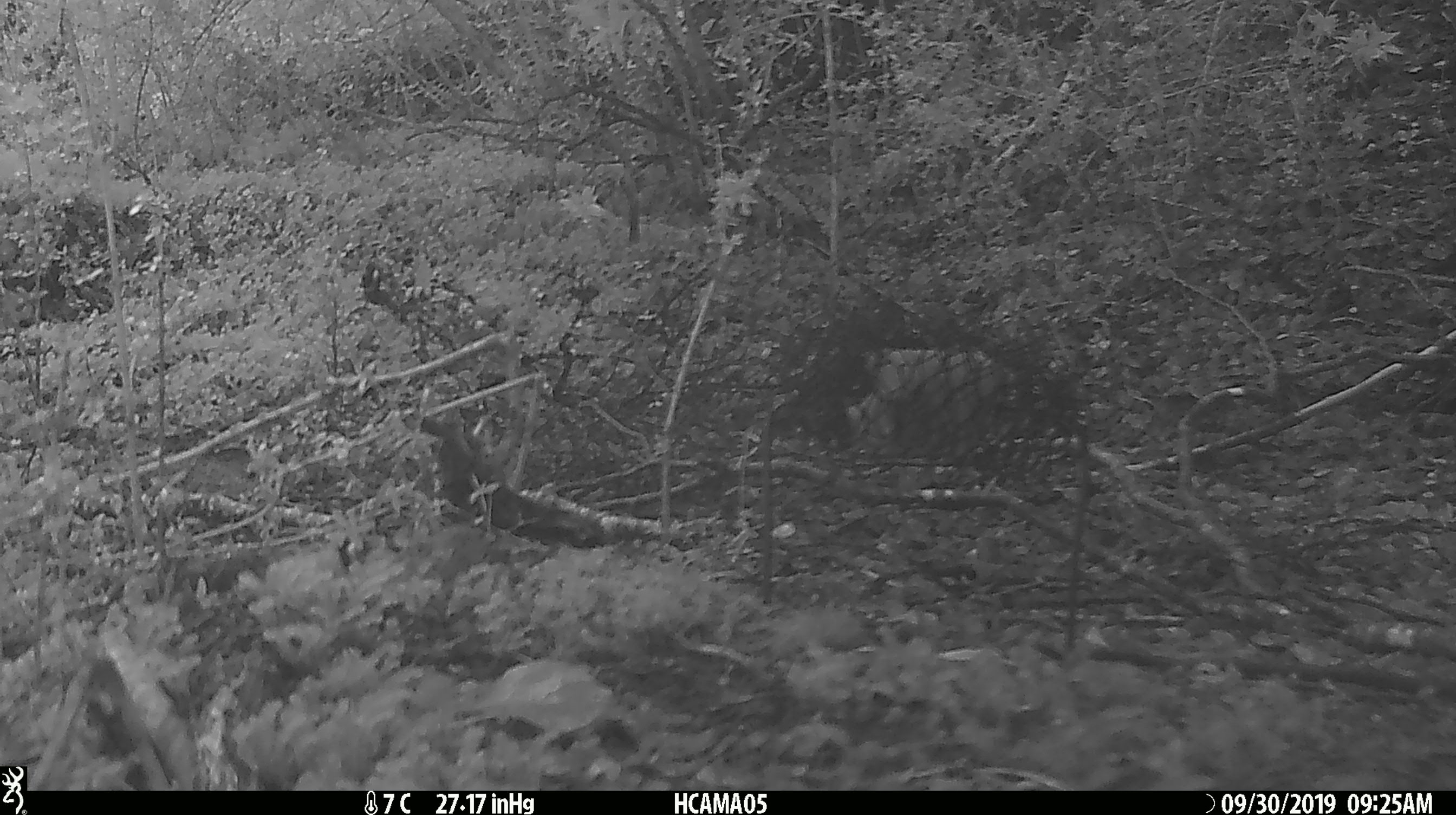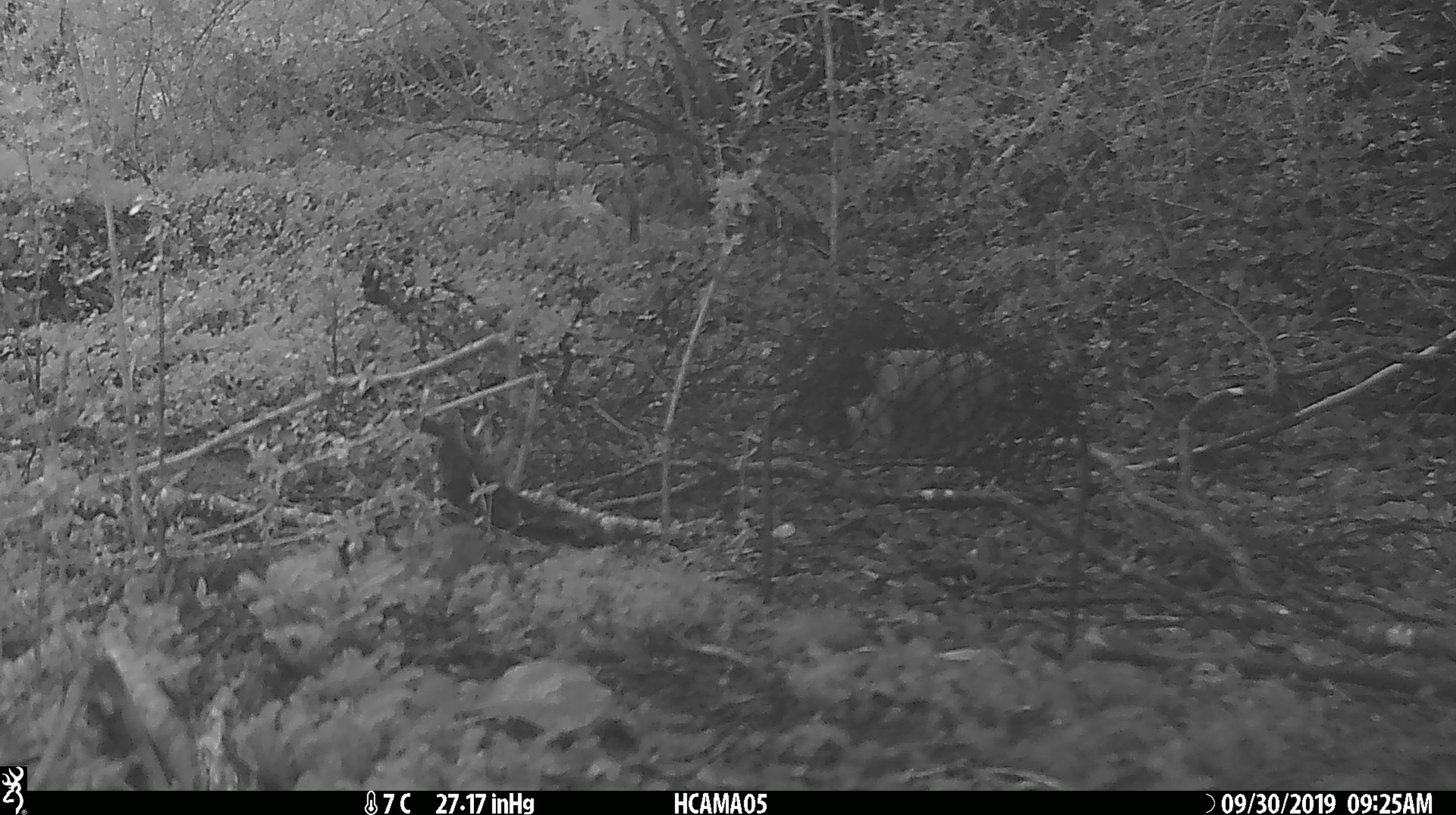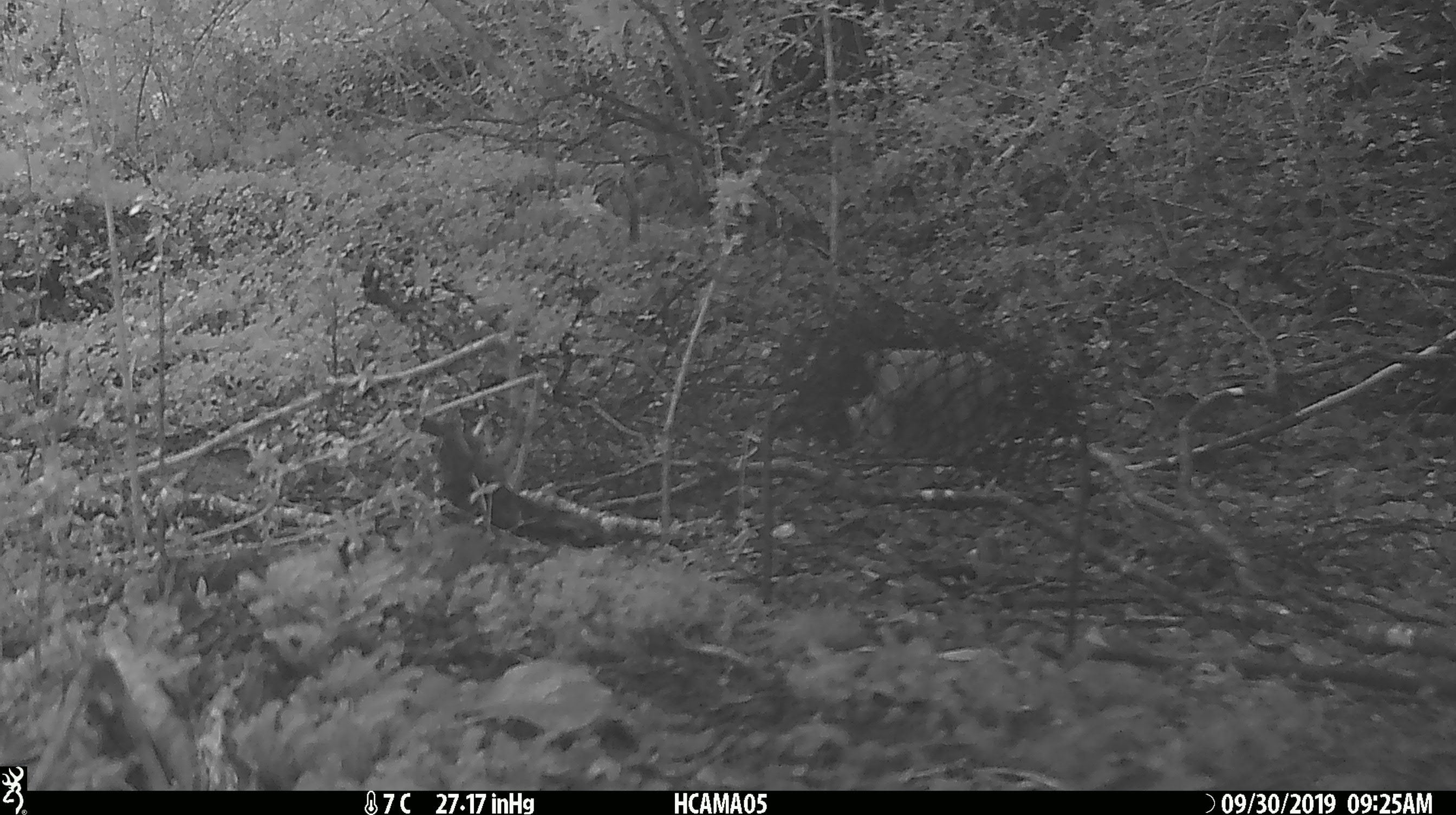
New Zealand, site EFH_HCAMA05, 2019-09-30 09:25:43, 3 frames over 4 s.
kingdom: Animalia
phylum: Chordata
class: Aves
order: Passeriformes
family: Petroicidae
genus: Petroica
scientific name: Petroica australis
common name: new zealand robin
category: robin